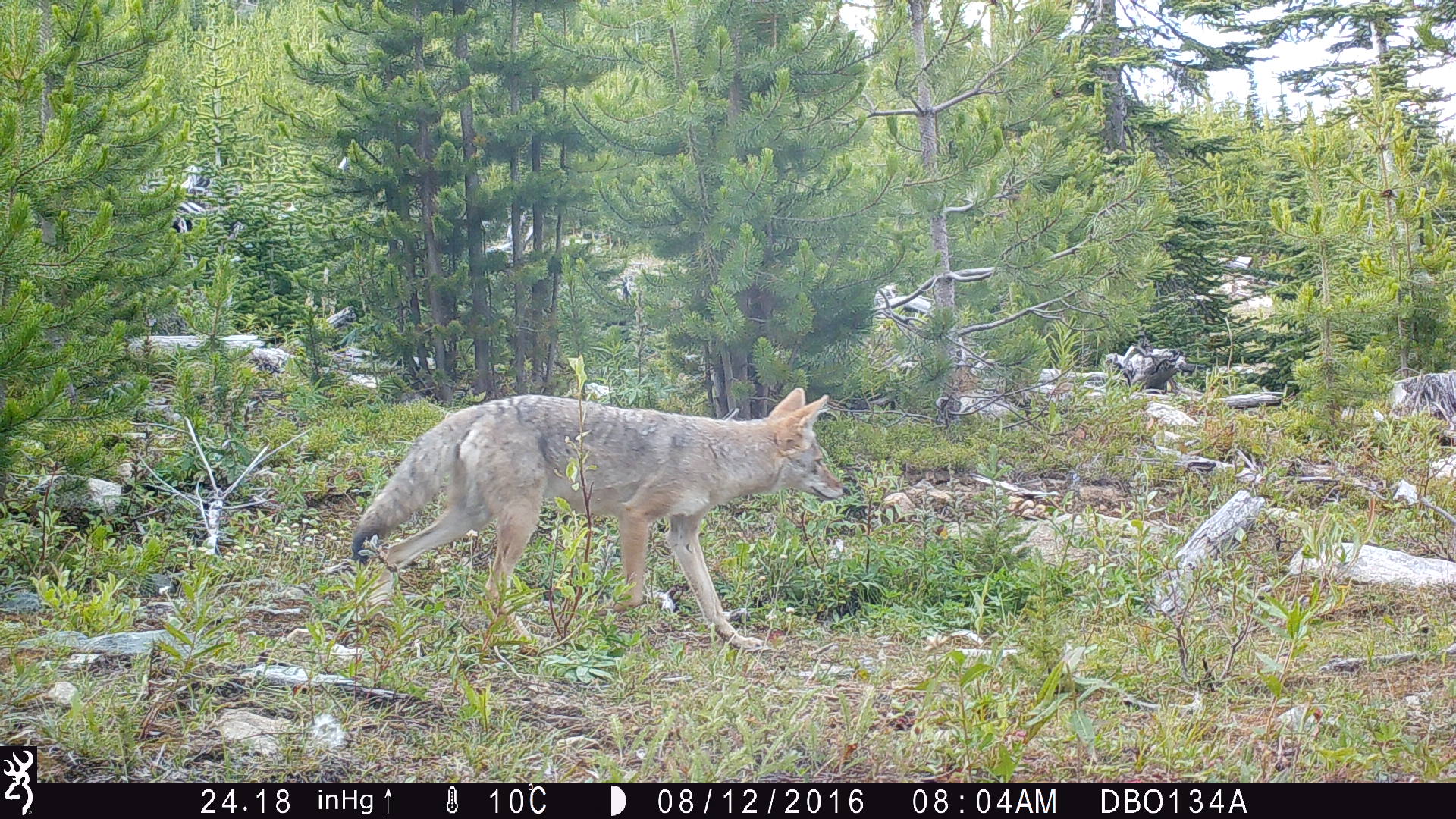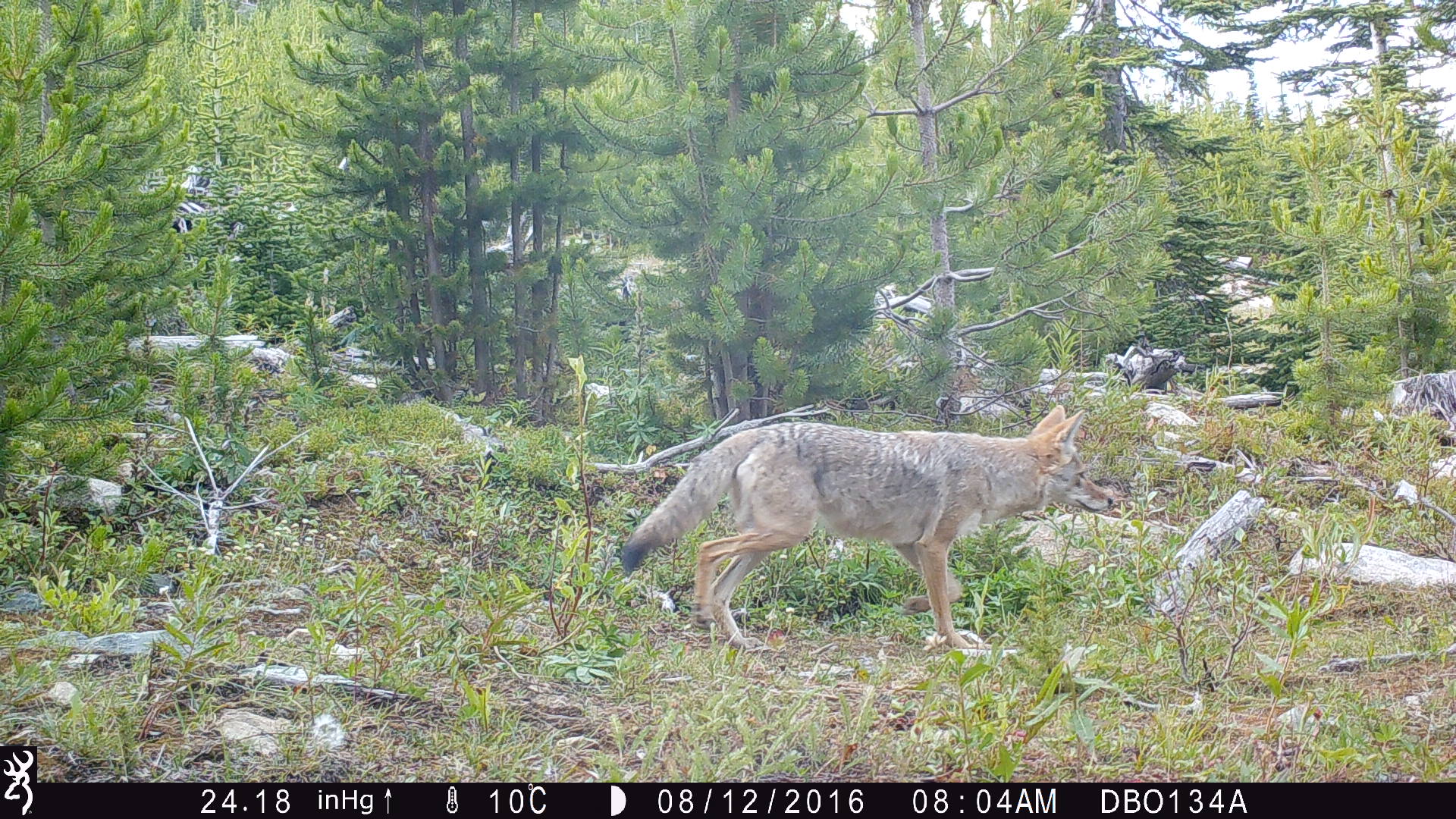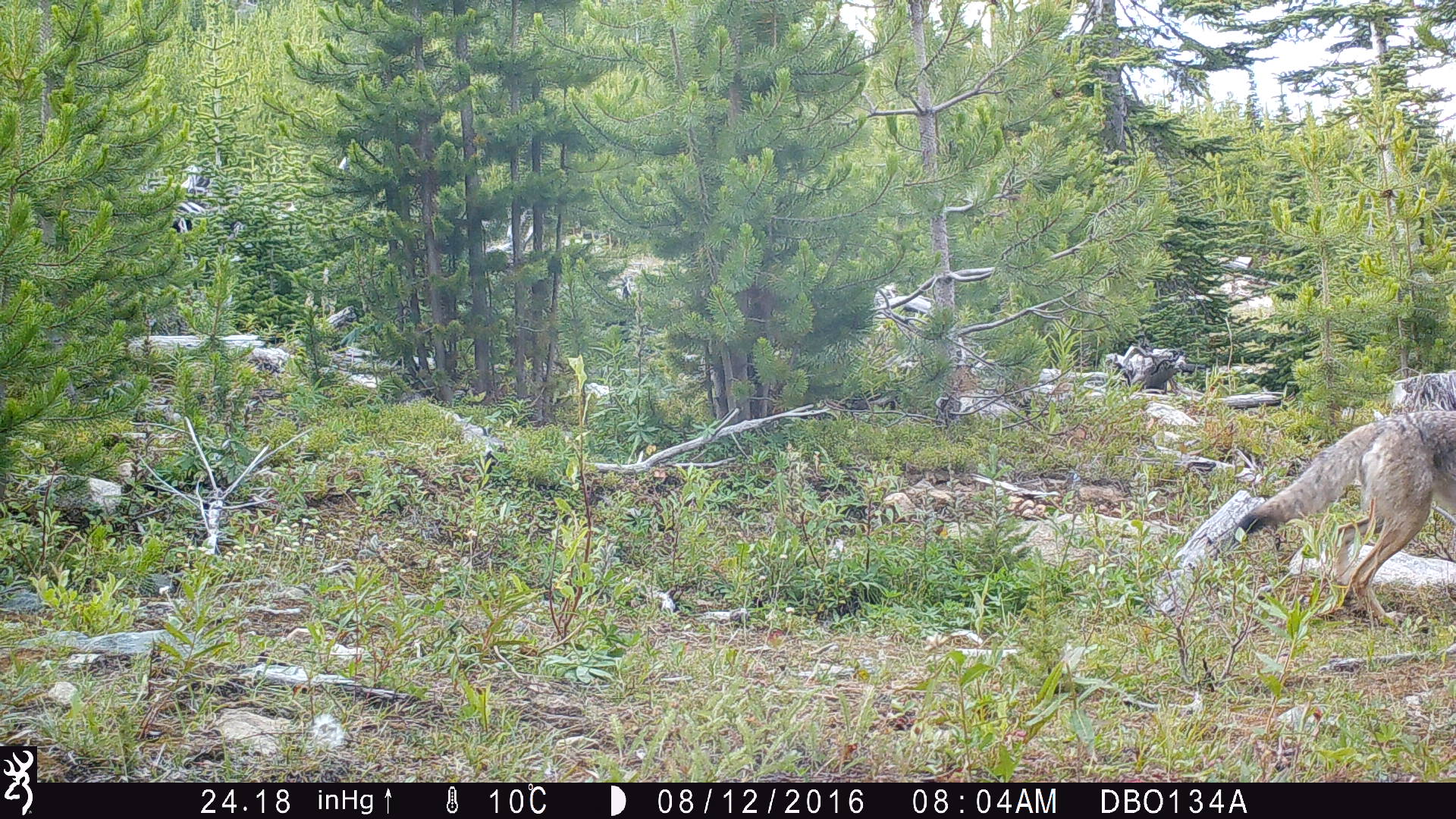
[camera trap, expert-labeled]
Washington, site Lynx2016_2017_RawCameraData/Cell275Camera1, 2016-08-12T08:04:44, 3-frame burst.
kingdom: Animalia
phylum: Chordata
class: Mammalia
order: Carnivora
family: Canidae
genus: Canis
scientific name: Canis latrans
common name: coyote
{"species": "Canis latrans (coyote)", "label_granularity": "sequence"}